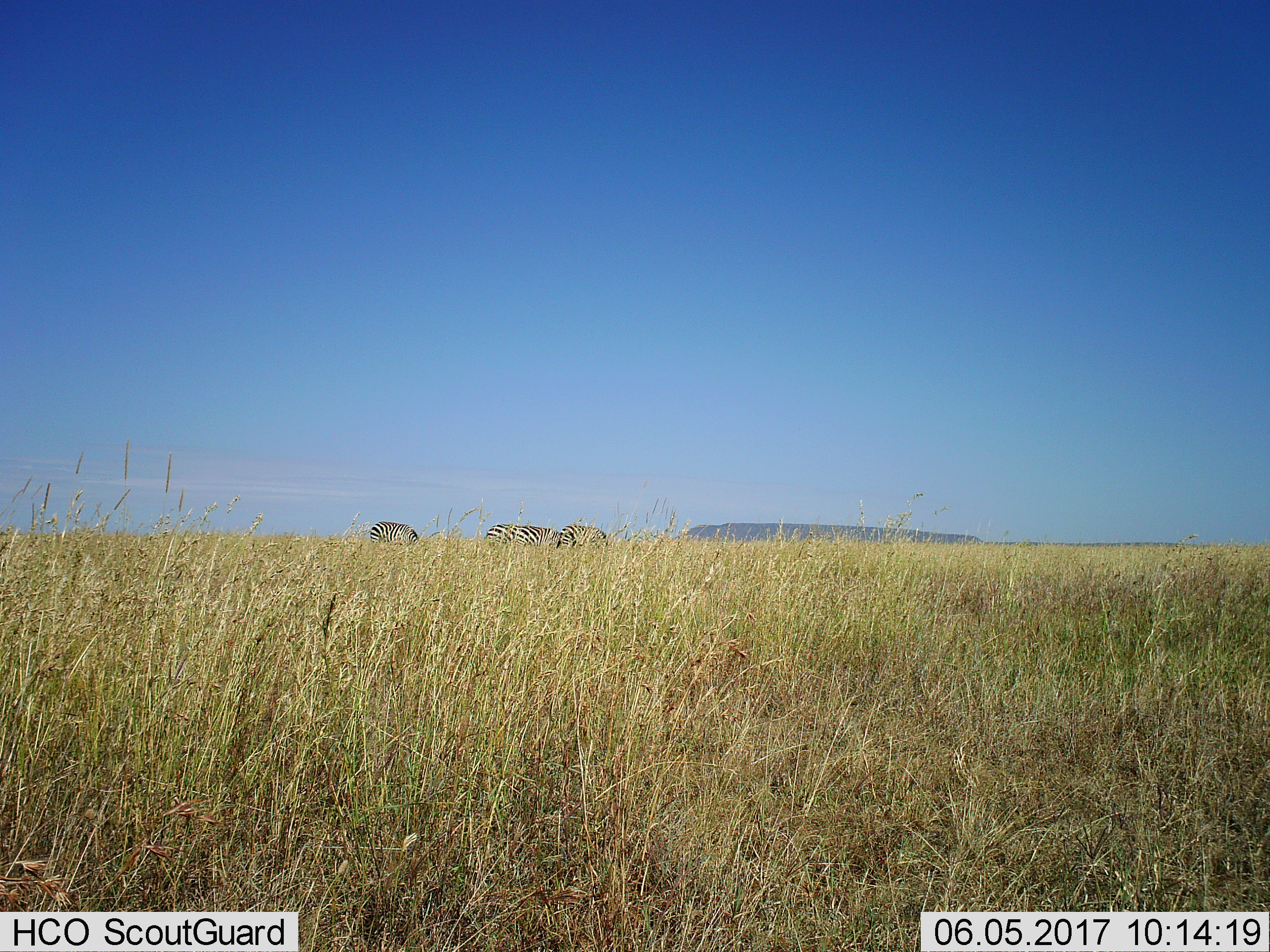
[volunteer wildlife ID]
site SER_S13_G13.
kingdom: Animalia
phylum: Chordata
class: Mammalia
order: Perissodactyla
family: Equidae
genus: Equus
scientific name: Equus quagga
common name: plains zebra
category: zebraplains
Zebraplains (plains zebra) (Equus quagga), count 4. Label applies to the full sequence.